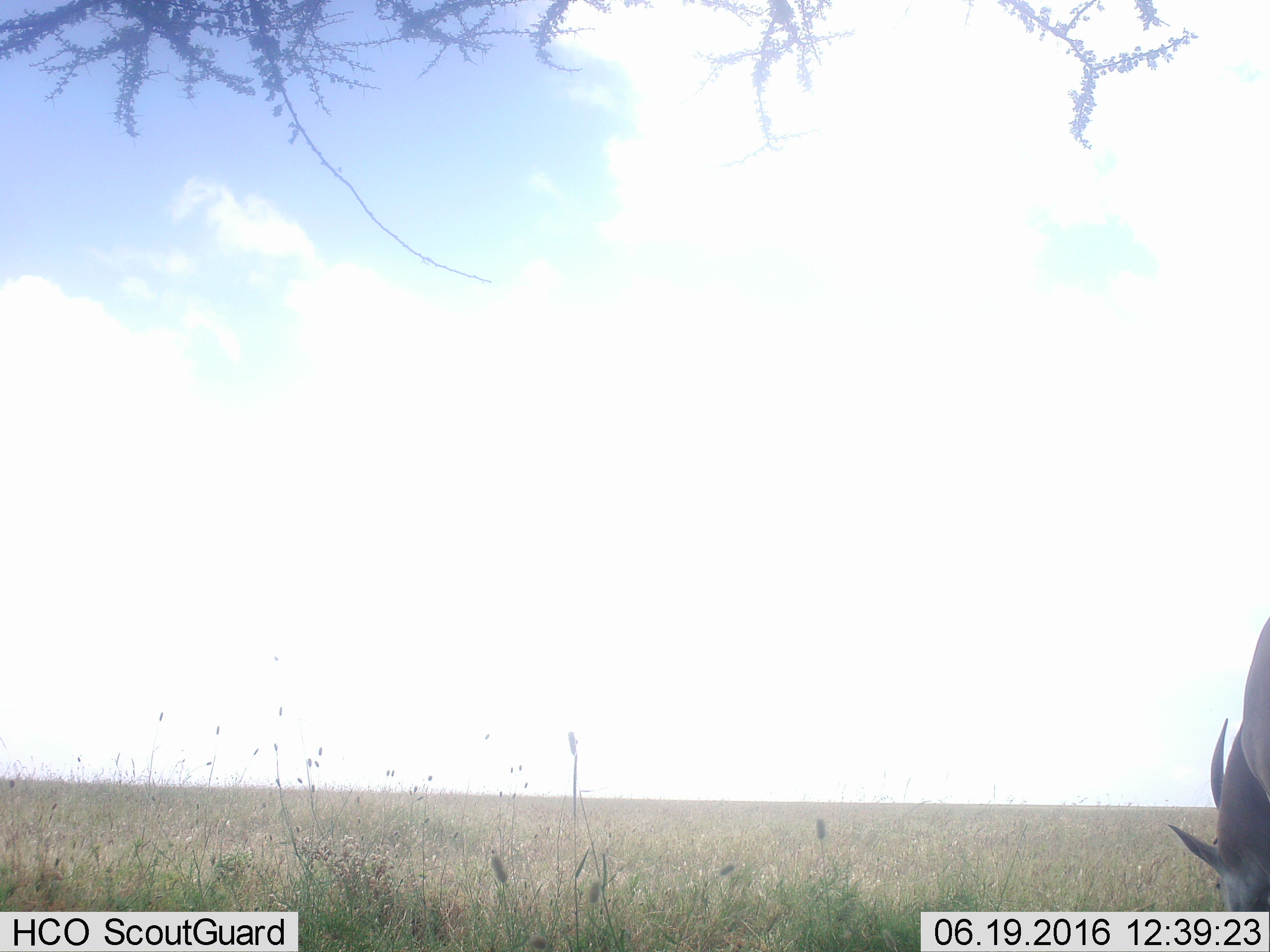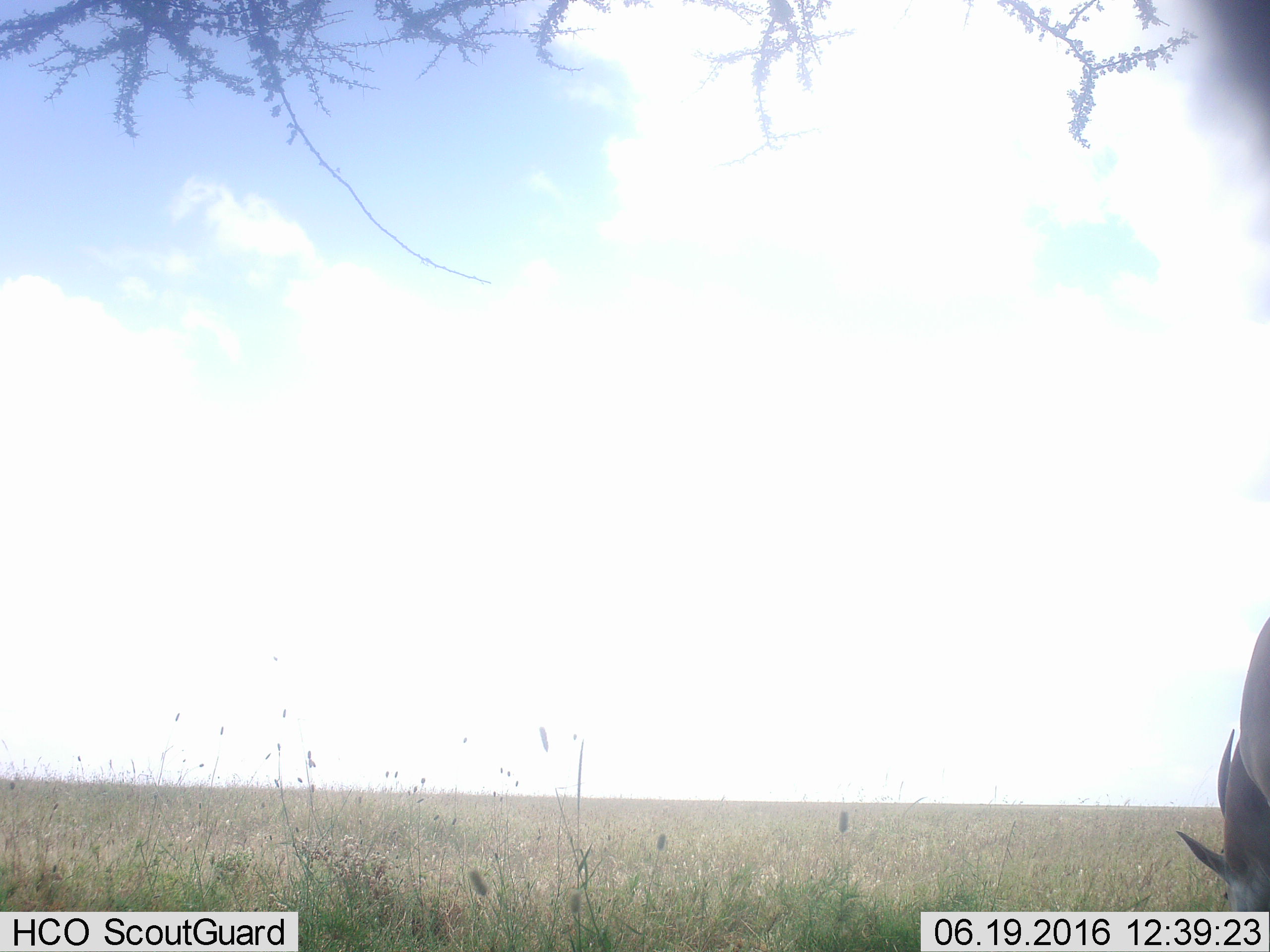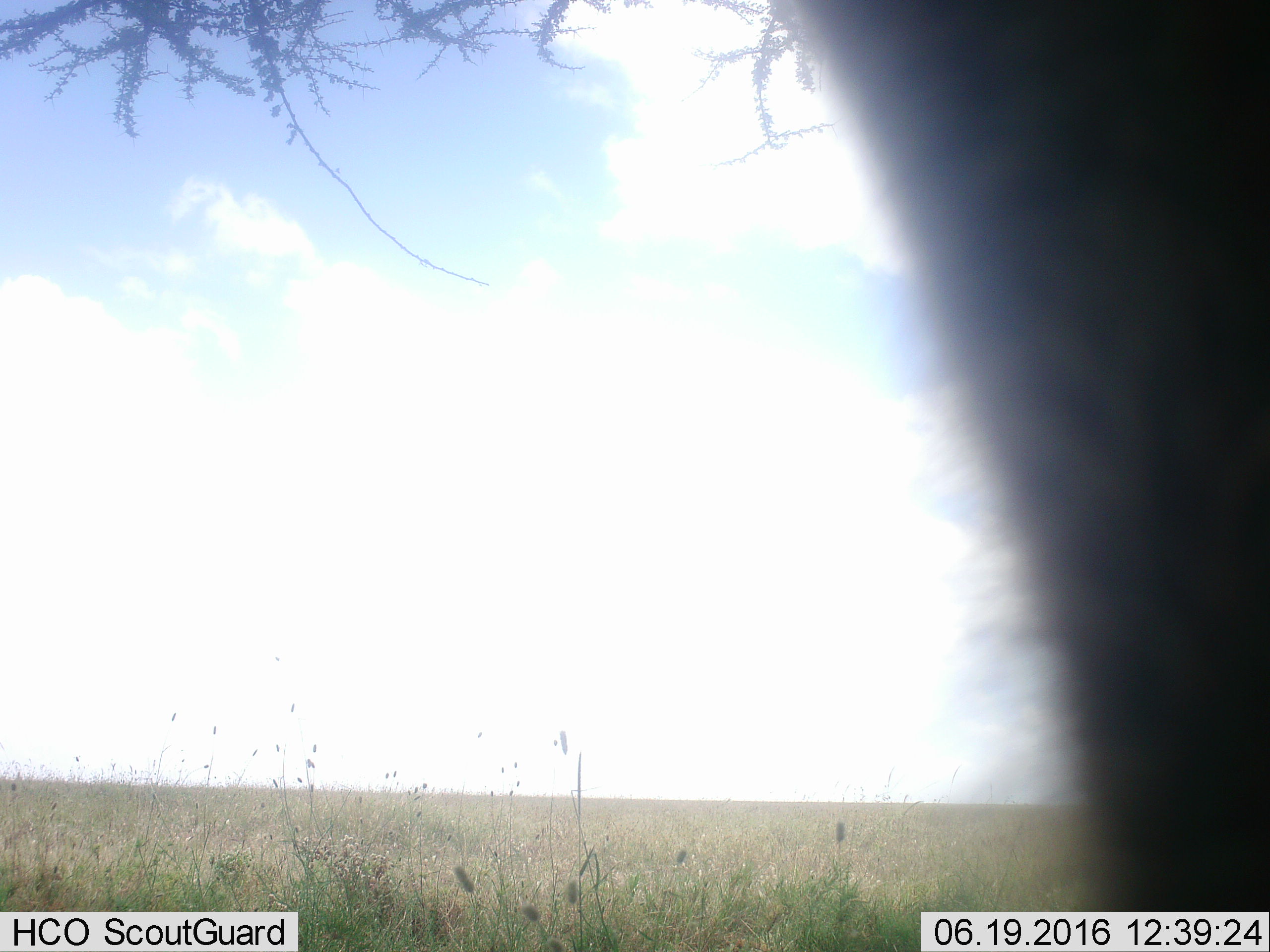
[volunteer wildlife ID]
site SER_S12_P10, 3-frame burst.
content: unidentified animal